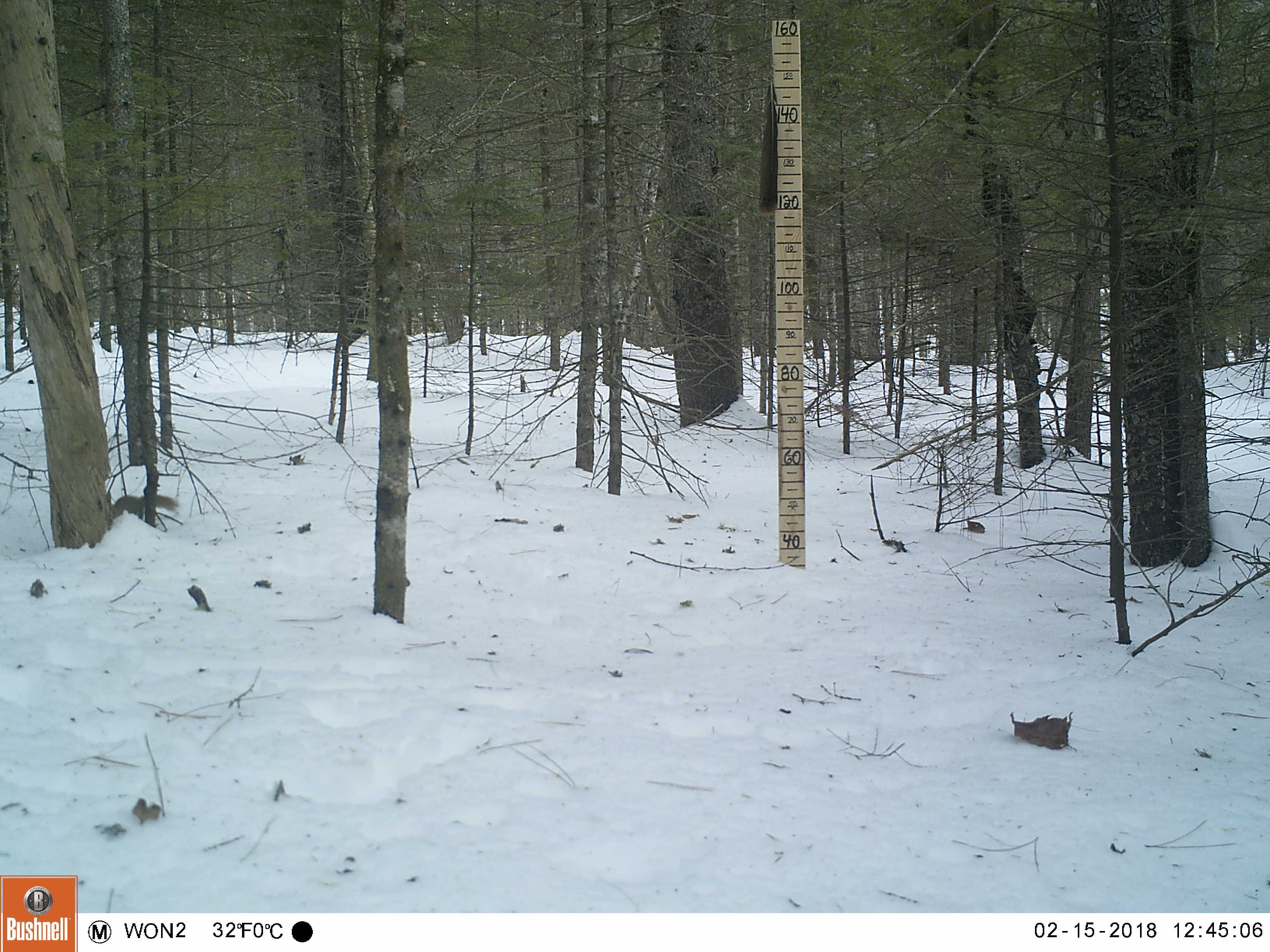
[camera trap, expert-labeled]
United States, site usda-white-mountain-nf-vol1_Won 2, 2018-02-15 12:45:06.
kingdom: Animalia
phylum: Chordata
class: Mammalia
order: Rodentia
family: Sciuridae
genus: Tamiasciurus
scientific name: Tamiasciurus hudsonicus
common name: red squirrel